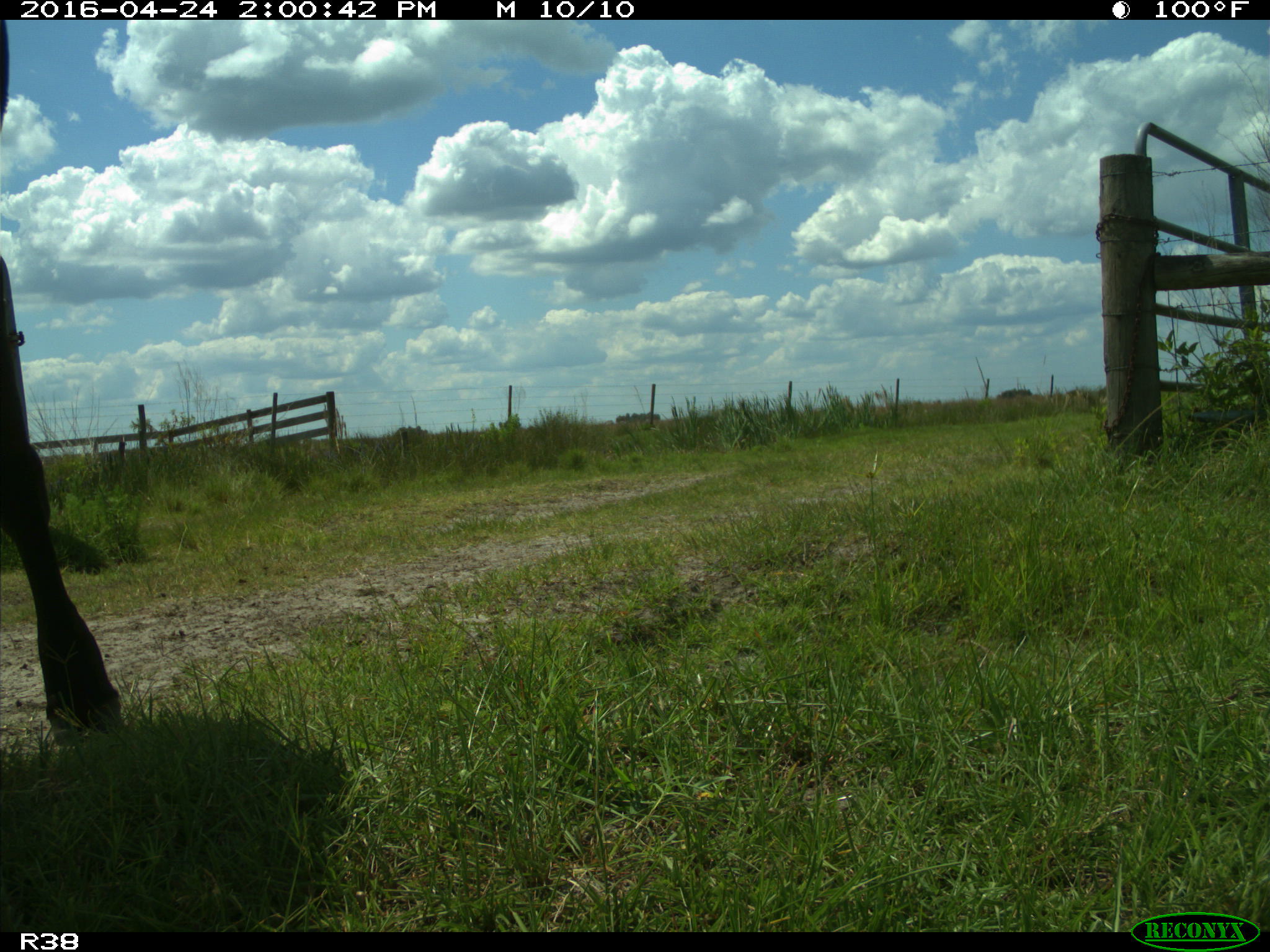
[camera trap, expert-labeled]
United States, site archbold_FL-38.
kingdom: Animalia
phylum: Chordata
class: Mammalia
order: Artiodactyla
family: Bovidae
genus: Bos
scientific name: Bos taurus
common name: domestic cow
Bos taurus (domestic cow).